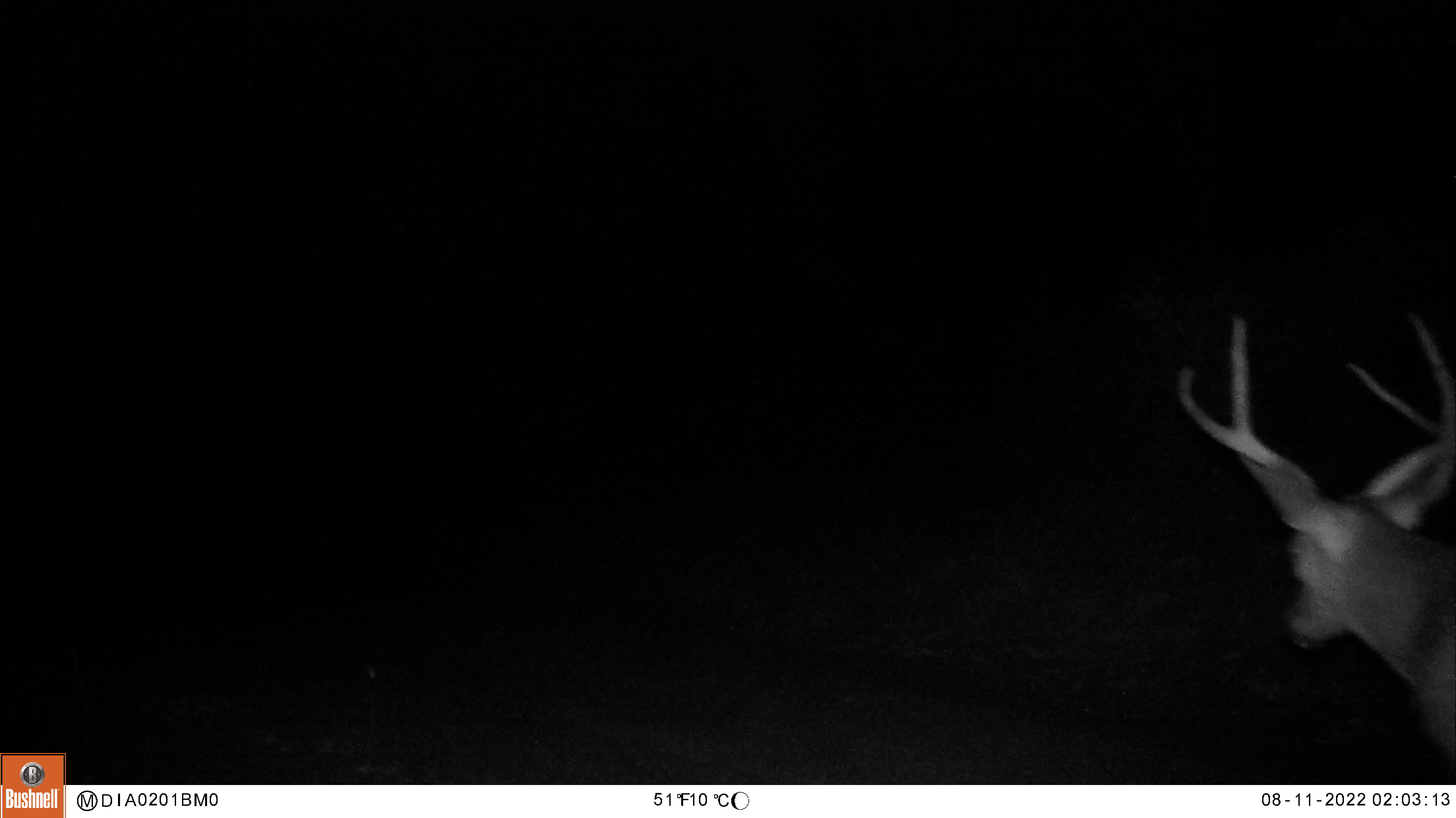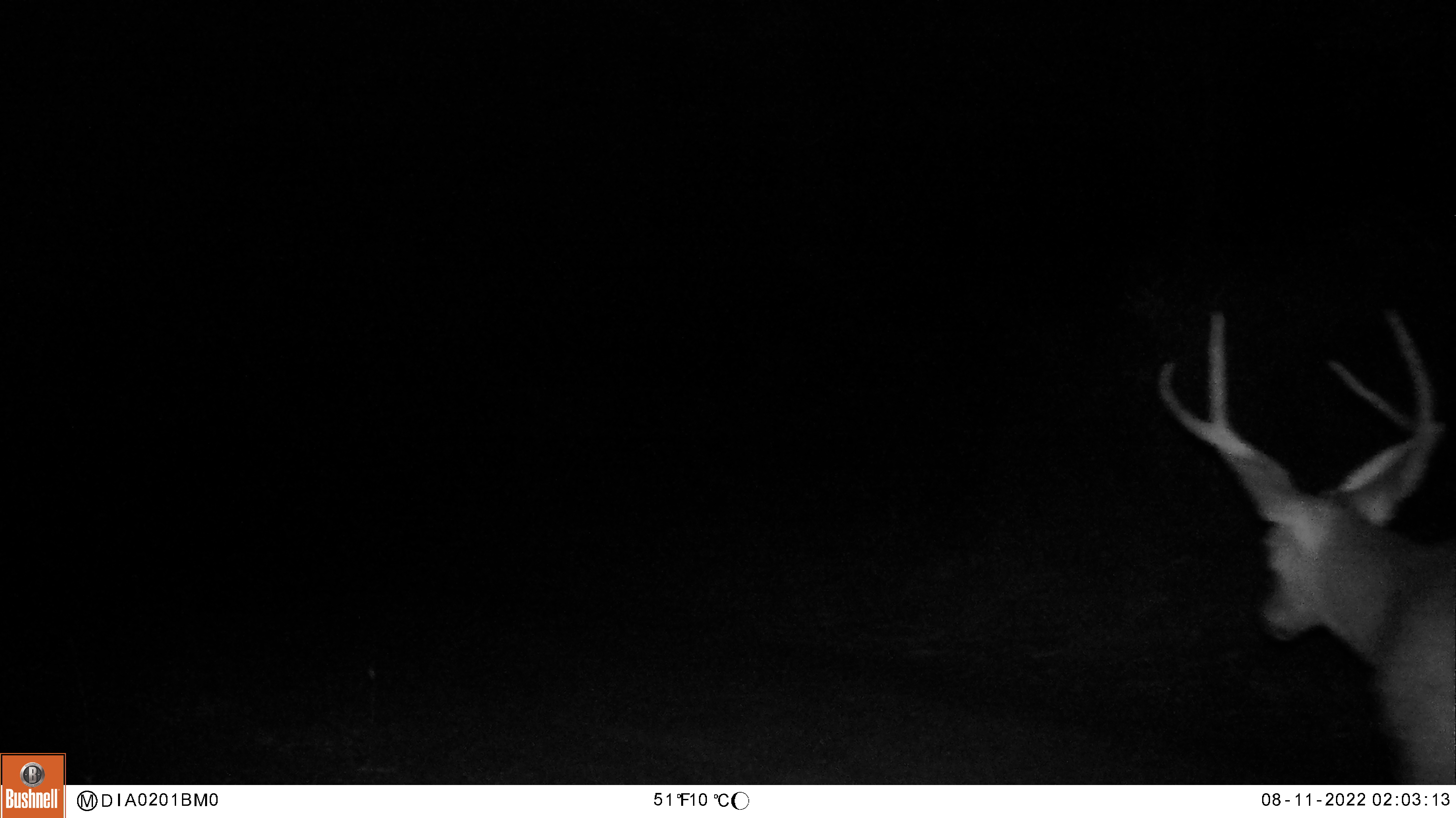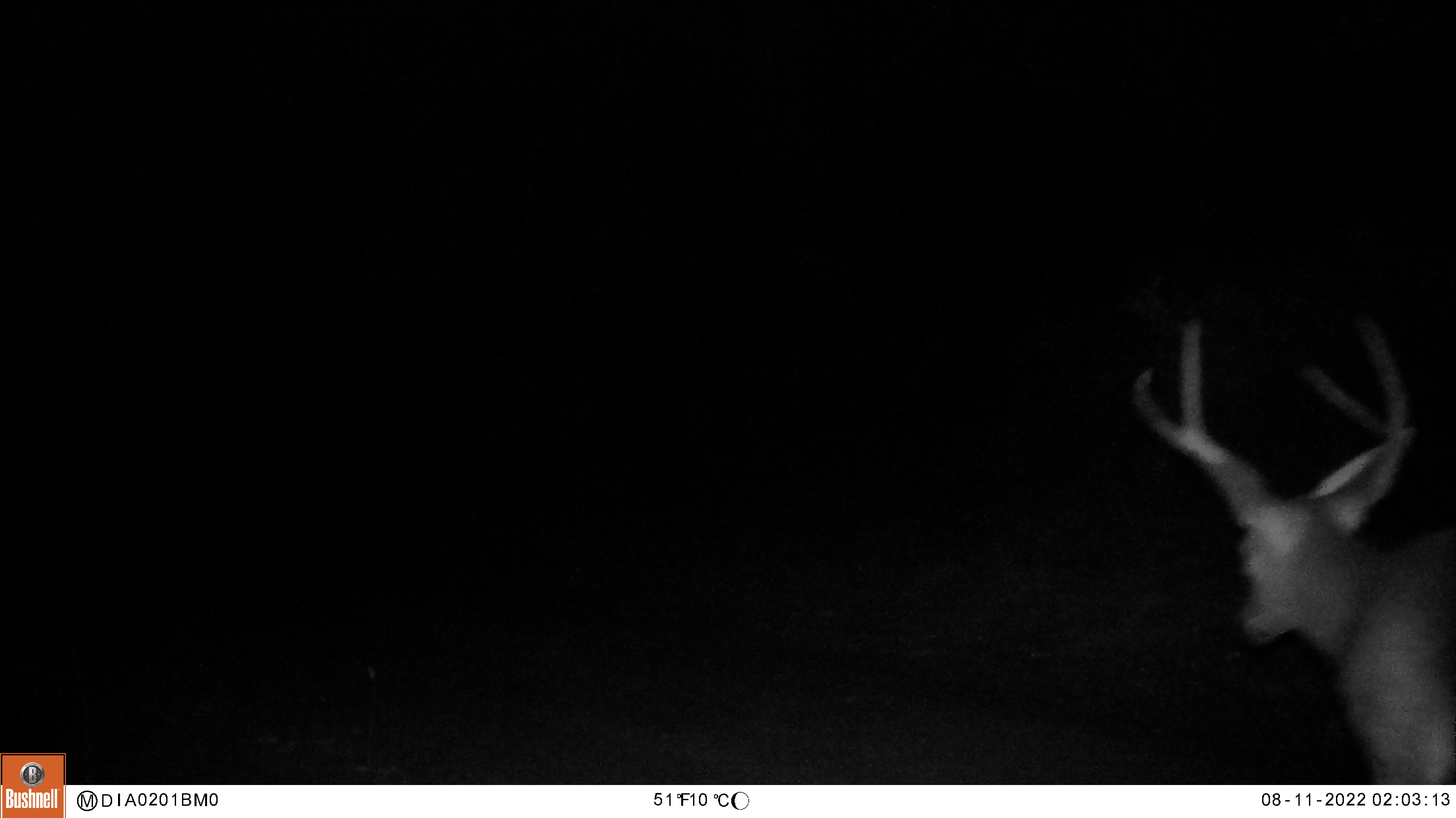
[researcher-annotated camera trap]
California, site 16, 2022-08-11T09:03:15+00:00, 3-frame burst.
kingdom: Animalia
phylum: Chordata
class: Mammalia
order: Artiodactyla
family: Cervidae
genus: Odocoileus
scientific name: Odocoileus hemionus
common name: mule deer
Mule deer (Odocoileus hemionus).